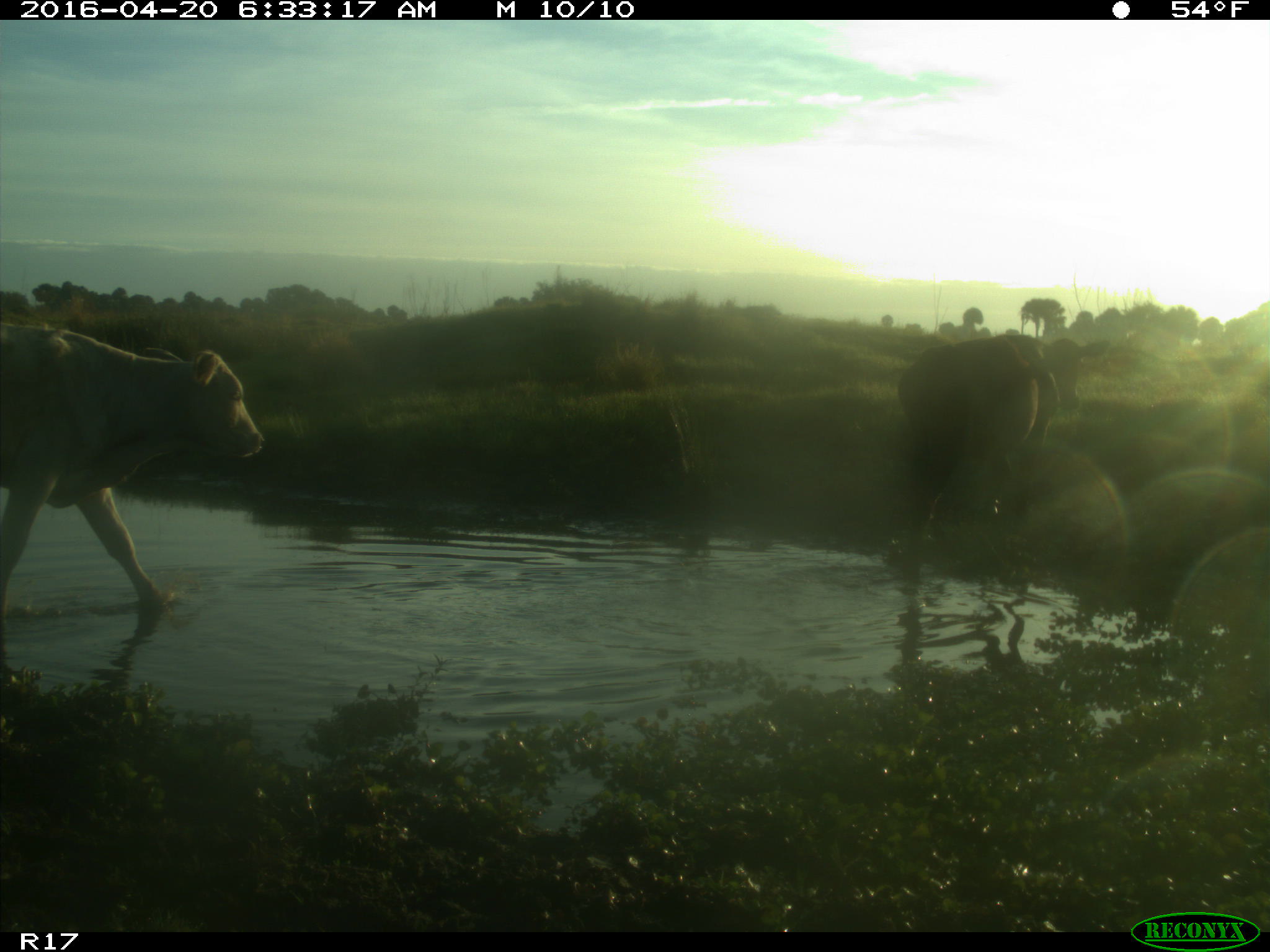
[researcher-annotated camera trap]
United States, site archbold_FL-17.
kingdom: Animalia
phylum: Chordata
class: Mammalia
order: Artiodactyla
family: Bovidae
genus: Bos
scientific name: Bos taurus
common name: domestic cow